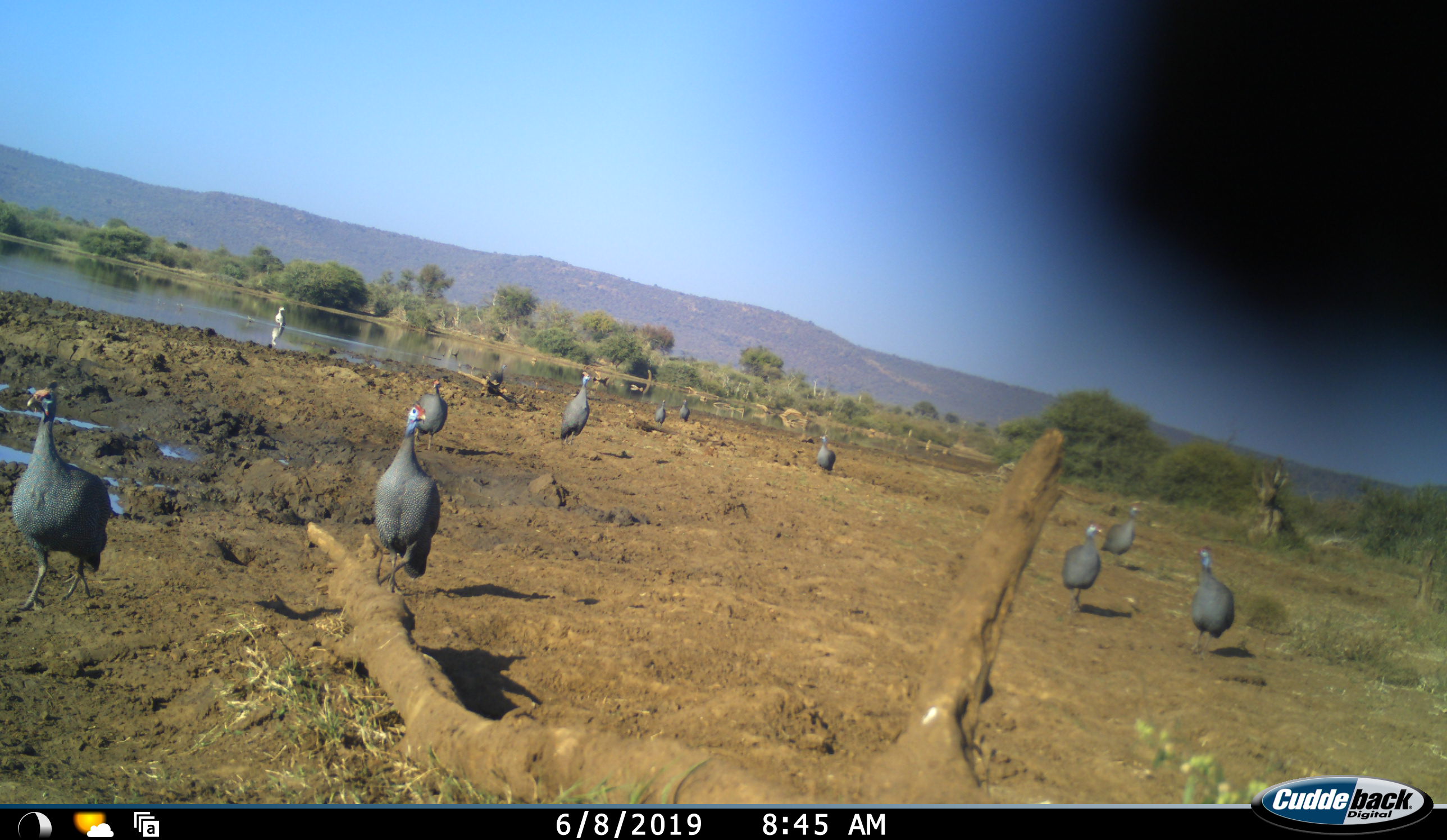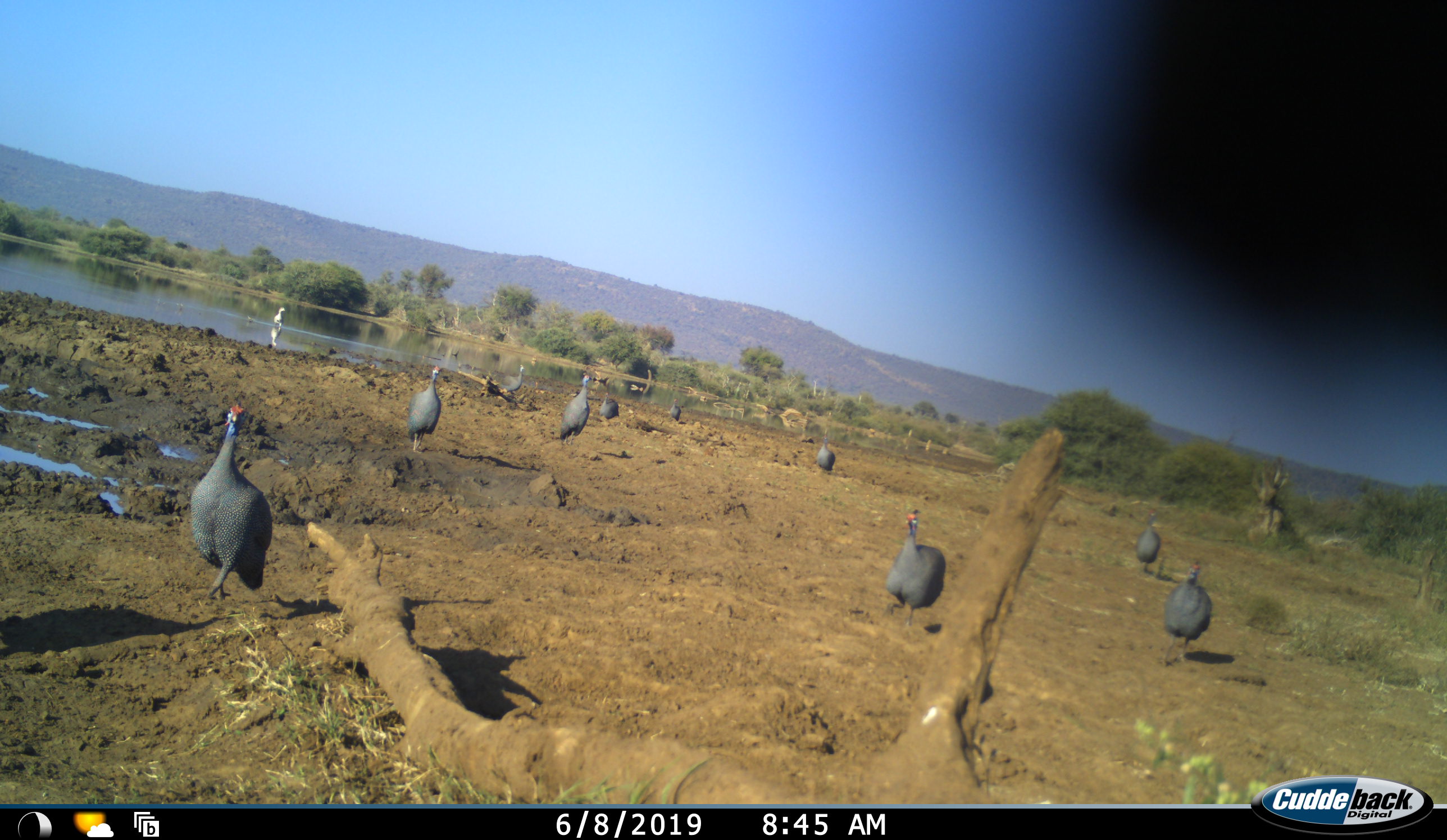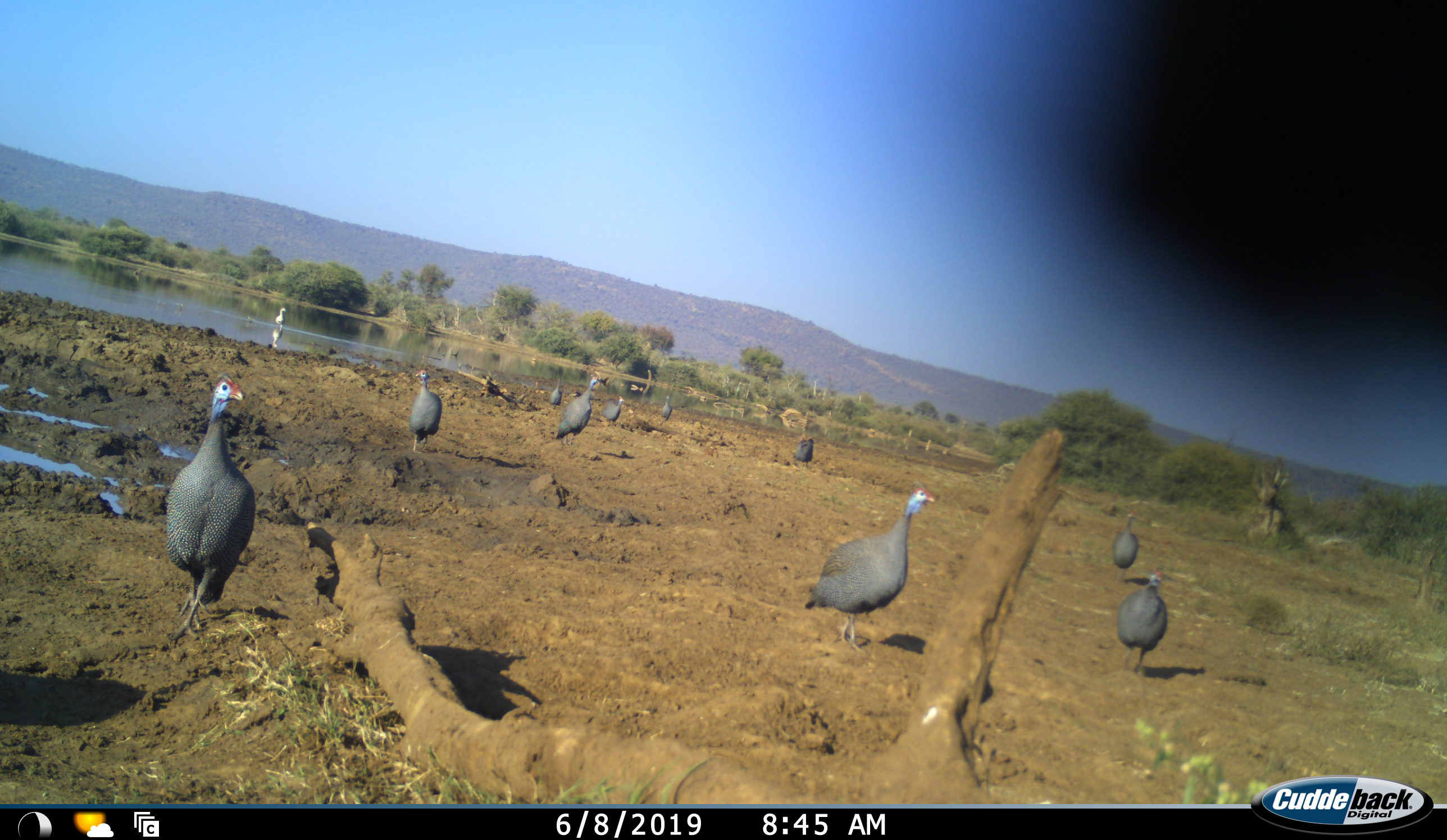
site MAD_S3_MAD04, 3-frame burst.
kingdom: Animalia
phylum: Chordata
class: Aves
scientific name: Aves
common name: bird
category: birdother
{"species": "birdother (bird) (Aves)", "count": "11-50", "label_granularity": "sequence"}